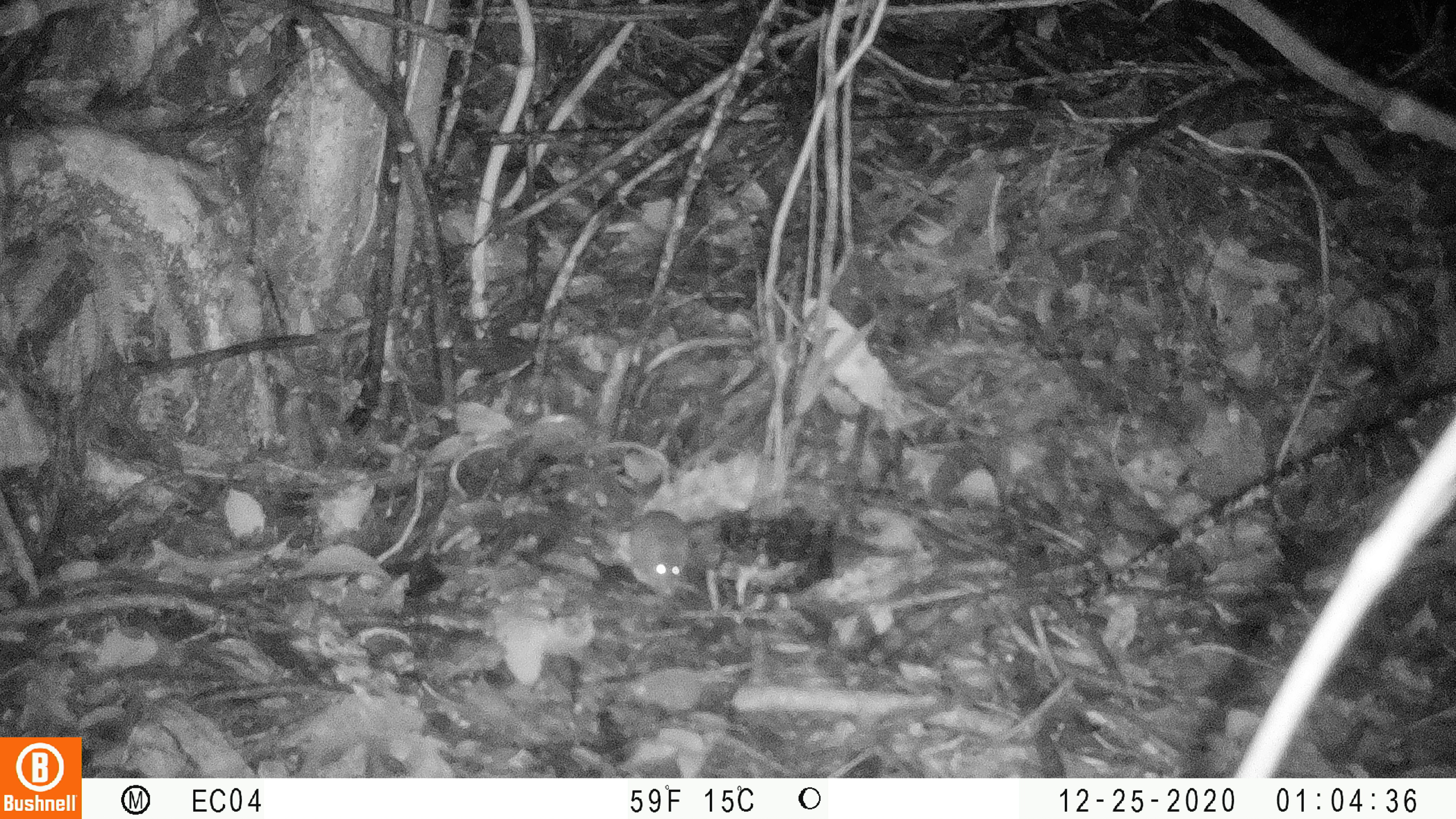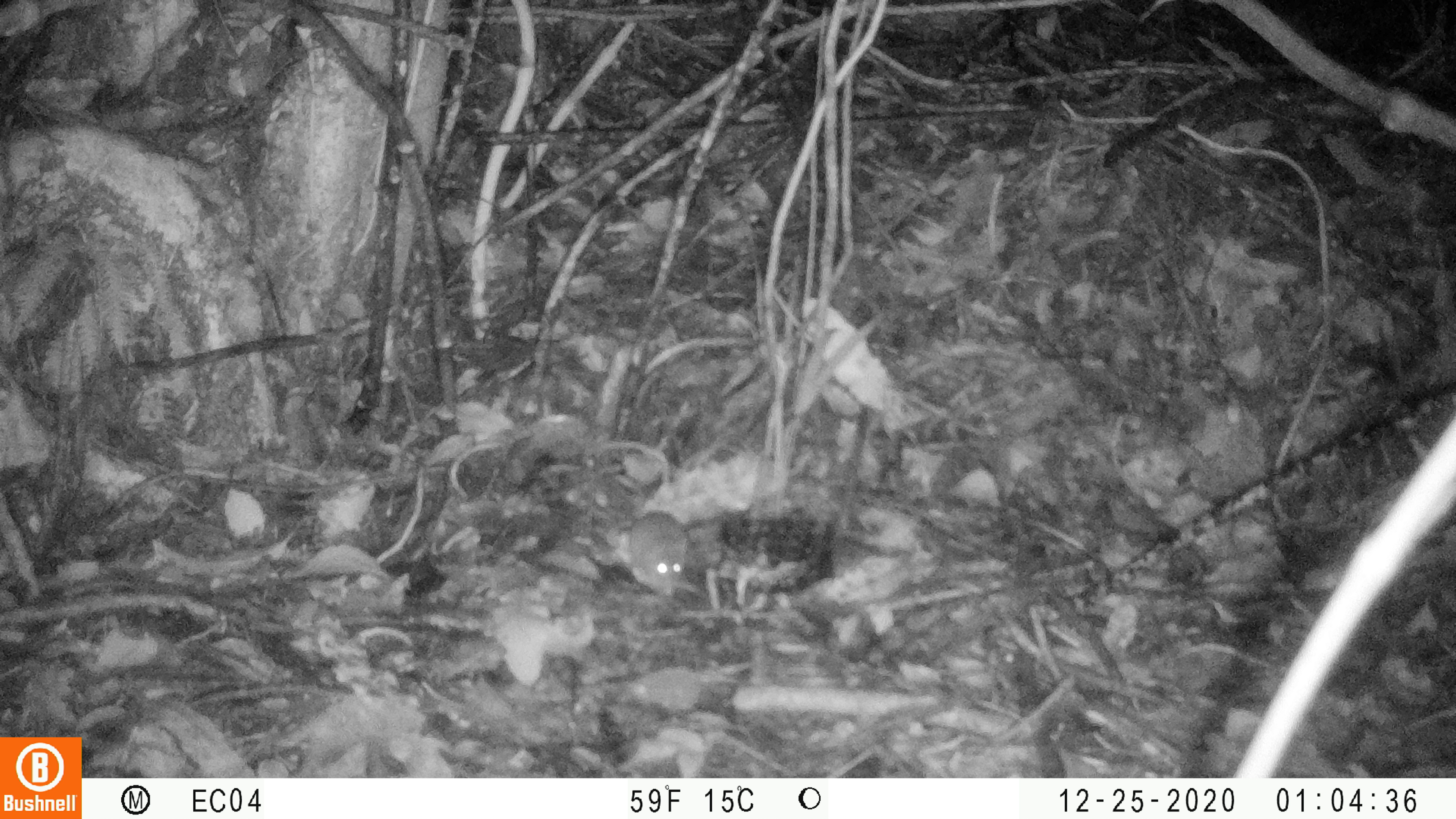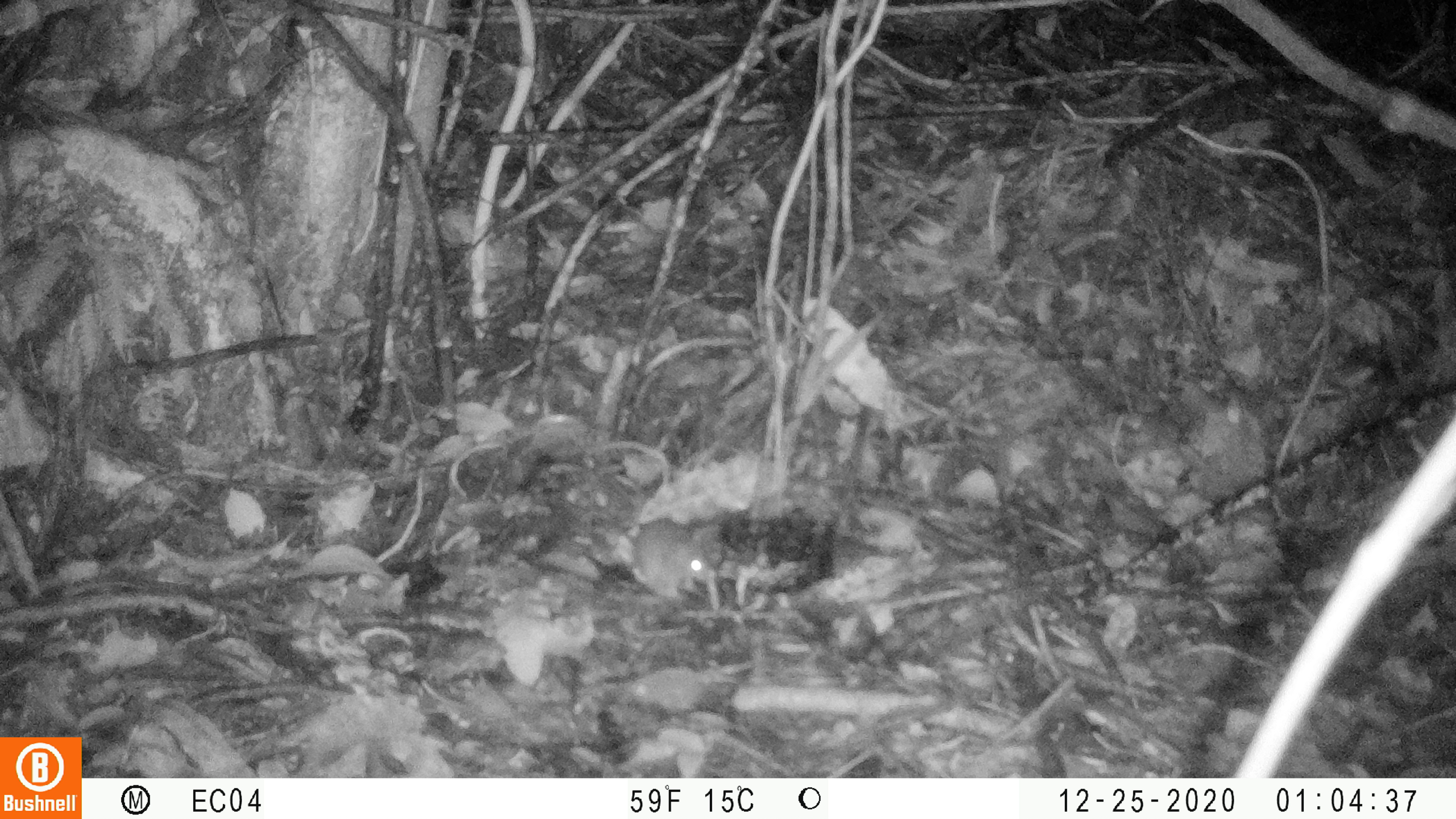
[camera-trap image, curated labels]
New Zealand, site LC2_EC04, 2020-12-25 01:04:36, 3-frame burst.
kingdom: Animalia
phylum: Chordata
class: Mammalia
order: Rodentia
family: Muridae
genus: Mus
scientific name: Mus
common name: mouse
Mouse (Mus).